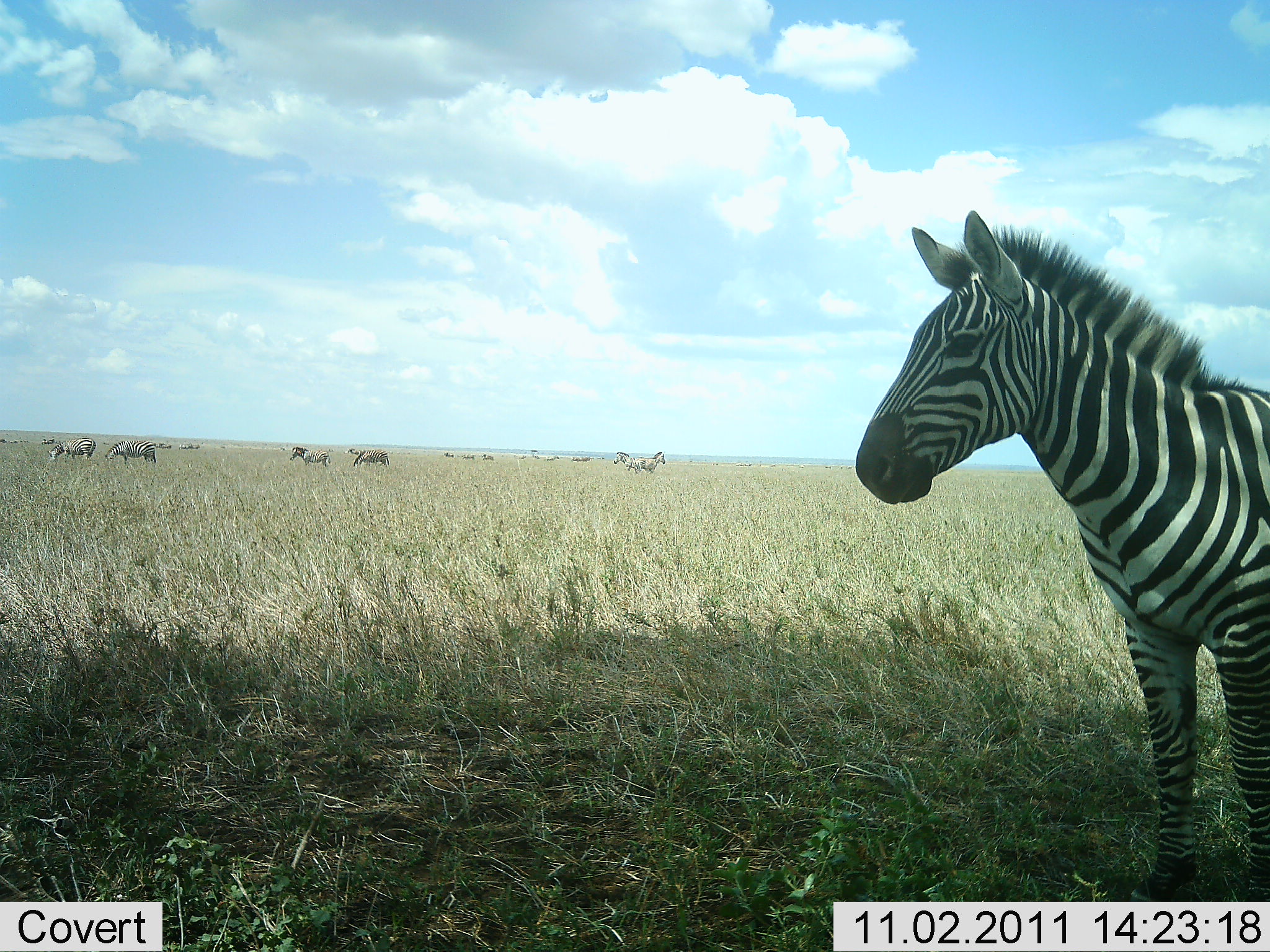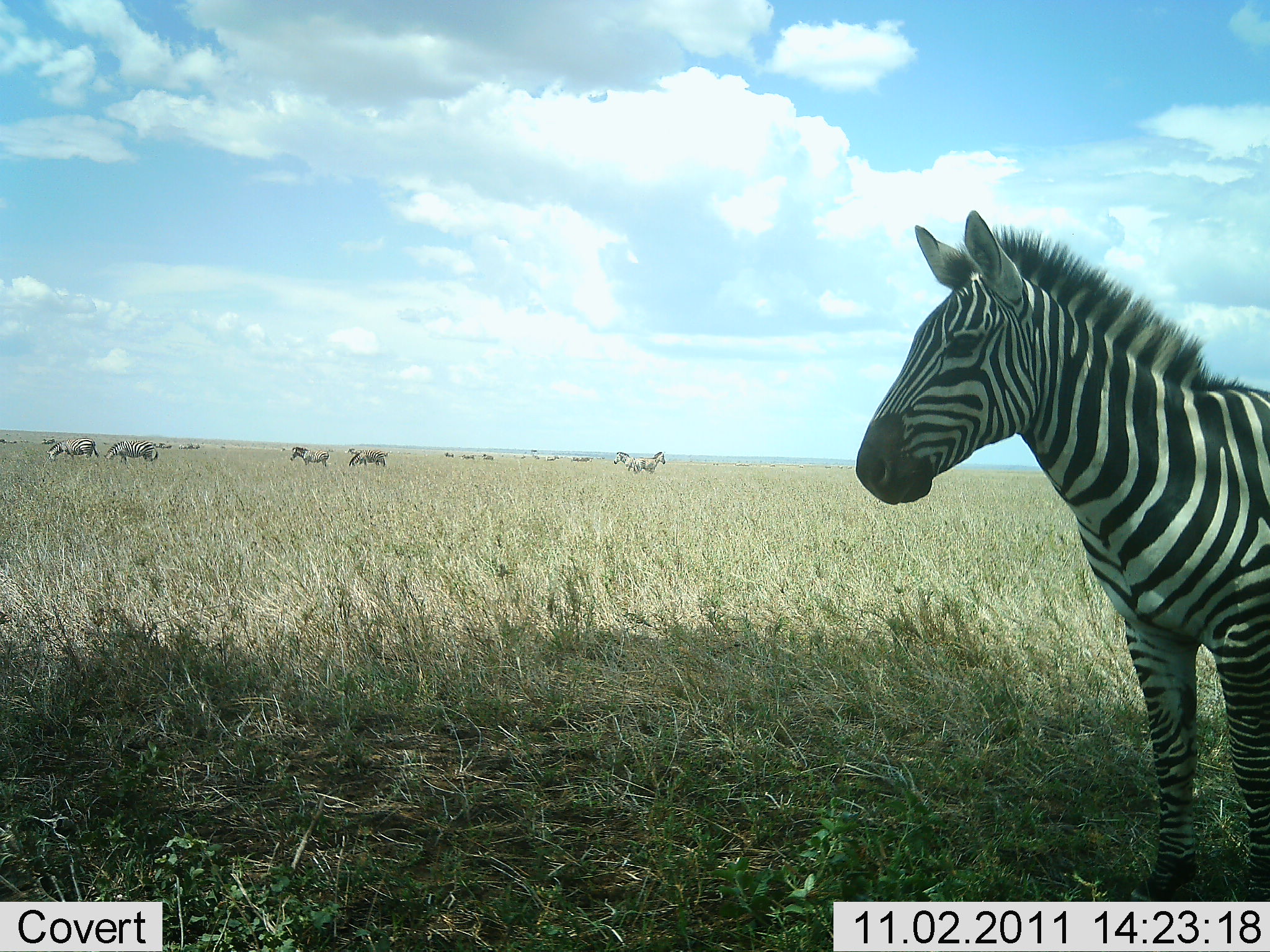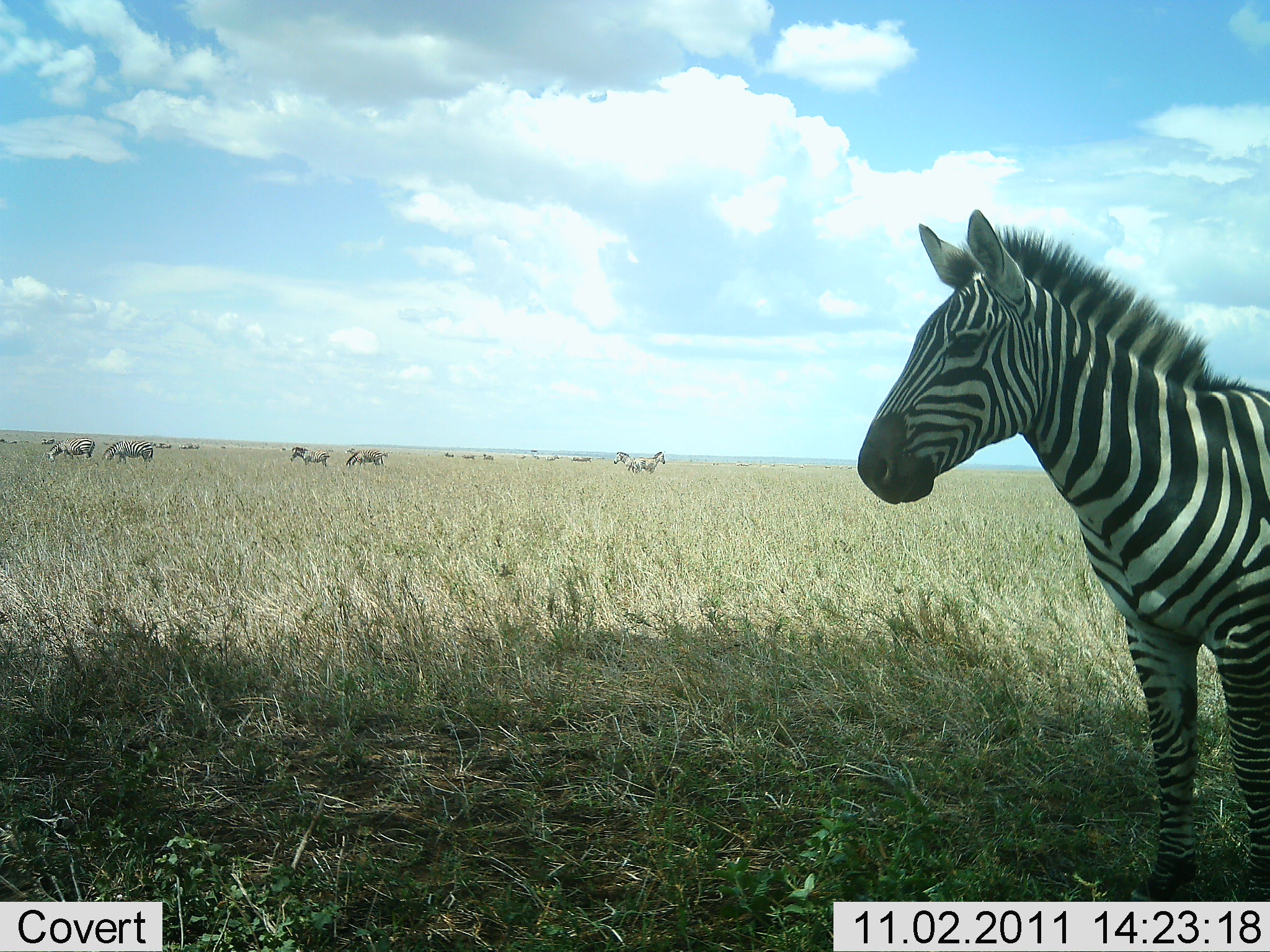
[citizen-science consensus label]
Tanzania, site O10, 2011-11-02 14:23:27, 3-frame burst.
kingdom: Animalia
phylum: Chordata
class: Mammalia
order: Perissodactyla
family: Equidae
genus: Equus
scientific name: Equus quagga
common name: plains zebra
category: zebra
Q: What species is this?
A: Zebra (plains zebra) (Equus quagga).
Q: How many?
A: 10.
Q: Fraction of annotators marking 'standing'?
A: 92%.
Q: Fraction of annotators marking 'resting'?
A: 8%.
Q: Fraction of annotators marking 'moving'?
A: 33%.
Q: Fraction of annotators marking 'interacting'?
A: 8%.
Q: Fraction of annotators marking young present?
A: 0%.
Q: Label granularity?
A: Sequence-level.